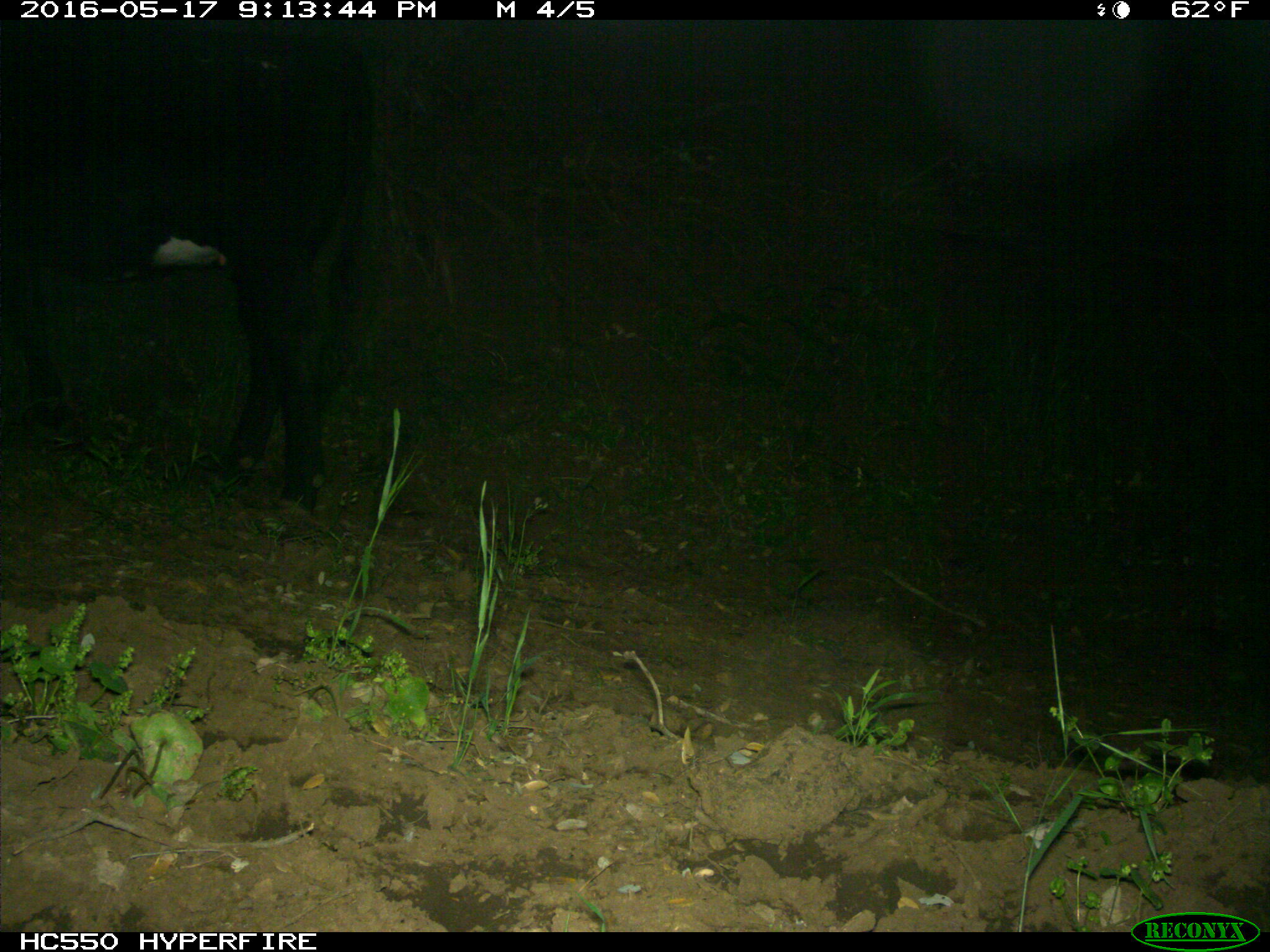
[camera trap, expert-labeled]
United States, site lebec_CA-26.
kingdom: Animalia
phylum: Chordata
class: Mammalia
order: Artiodactyla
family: Bovidae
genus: Bos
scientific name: Bos taurus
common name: domestic cow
Bos taurus (domestic cow).